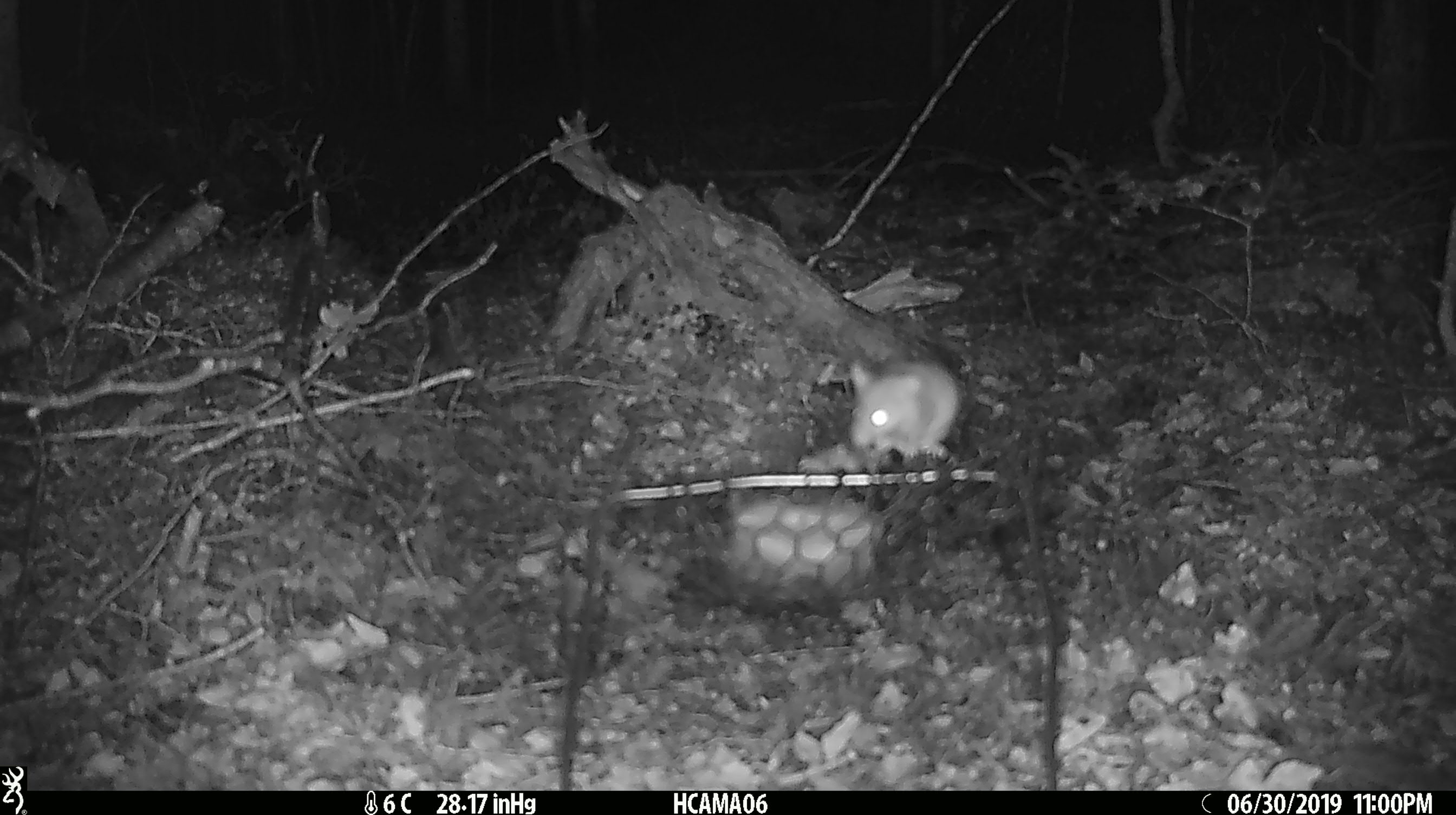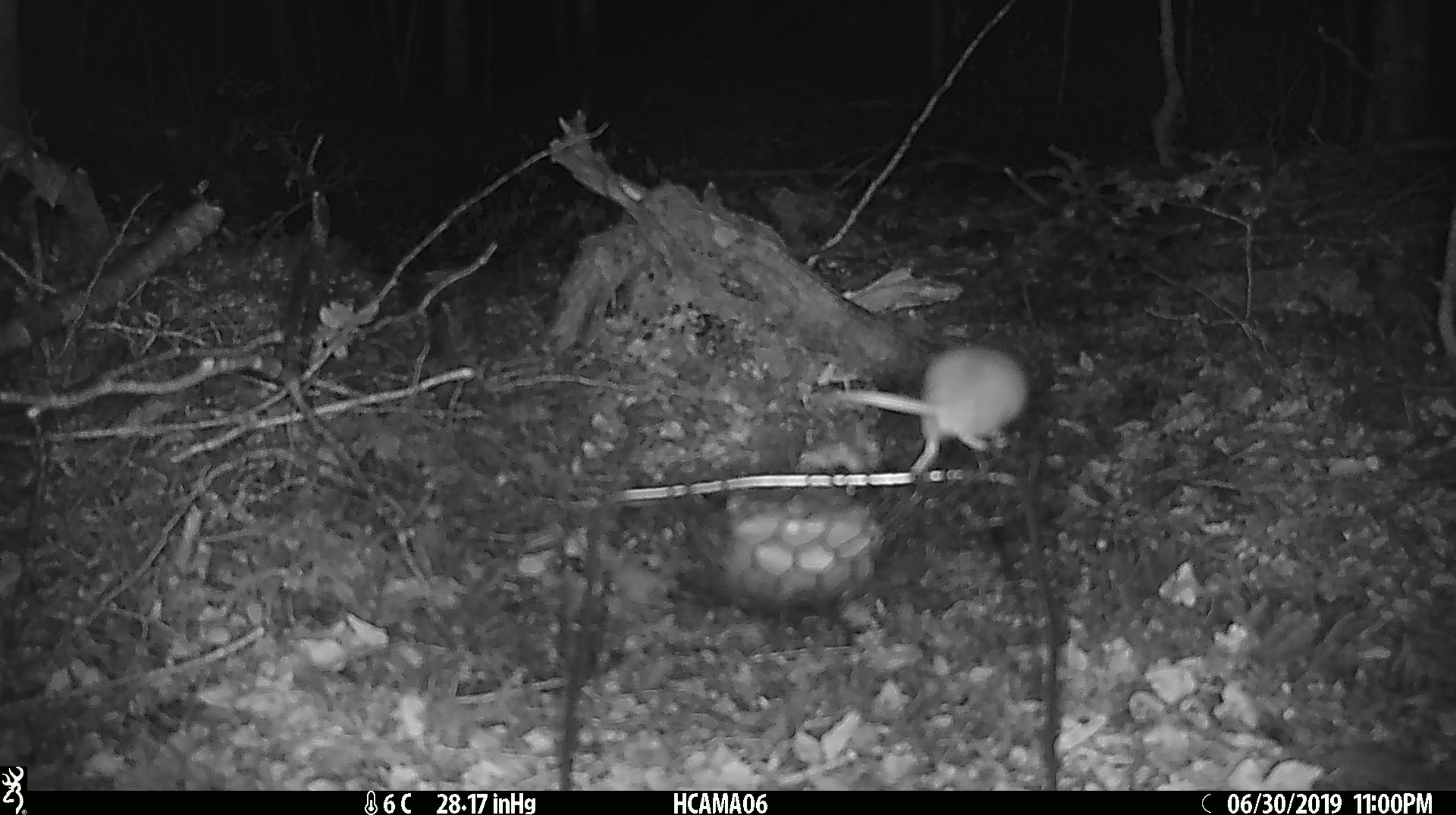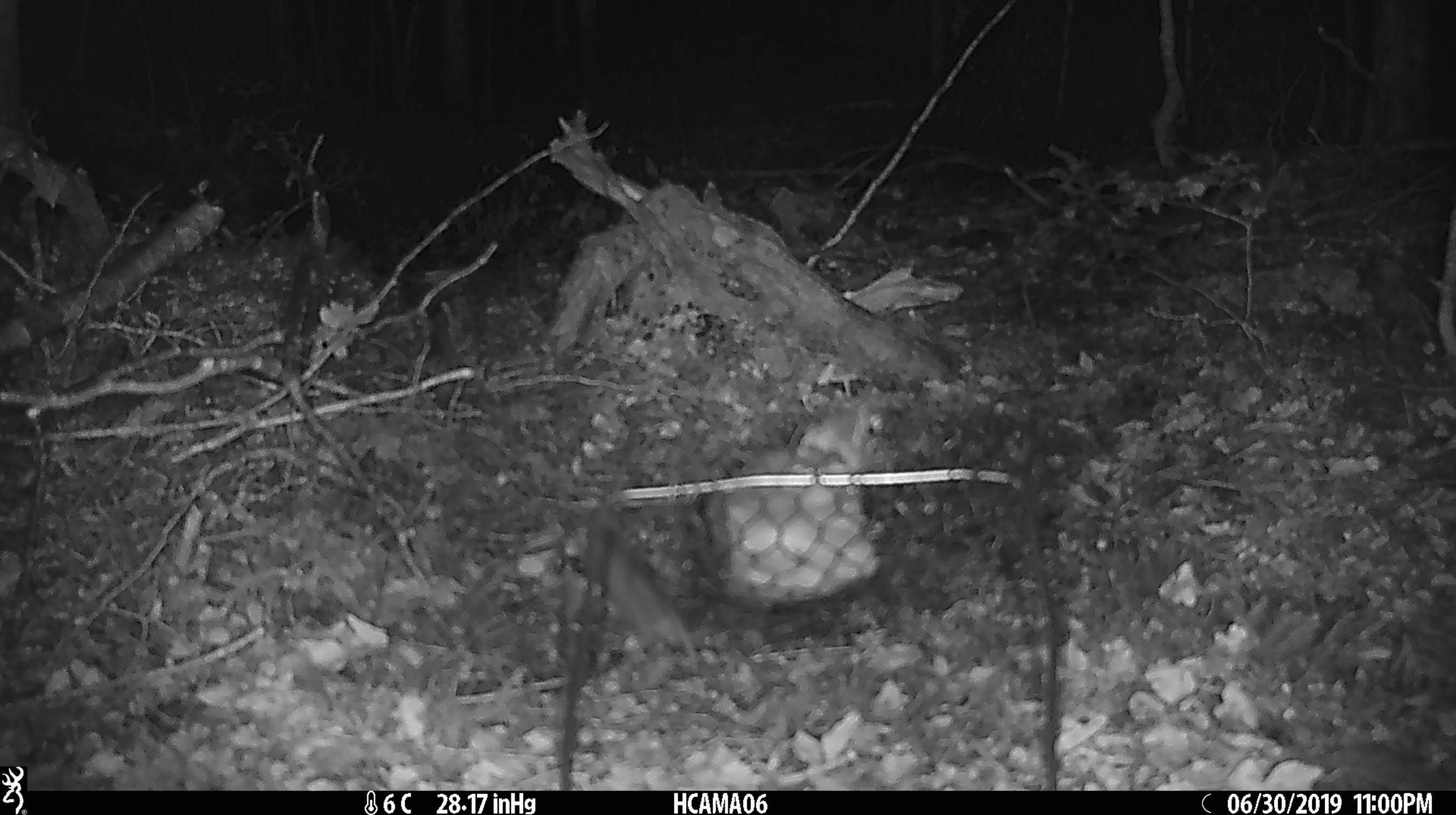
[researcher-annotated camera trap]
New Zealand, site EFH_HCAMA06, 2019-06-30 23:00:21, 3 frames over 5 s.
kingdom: Animalia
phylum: Chordata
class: Mammalia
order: Rodentia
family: Muridae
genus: Mus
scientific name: Mus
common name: mouse